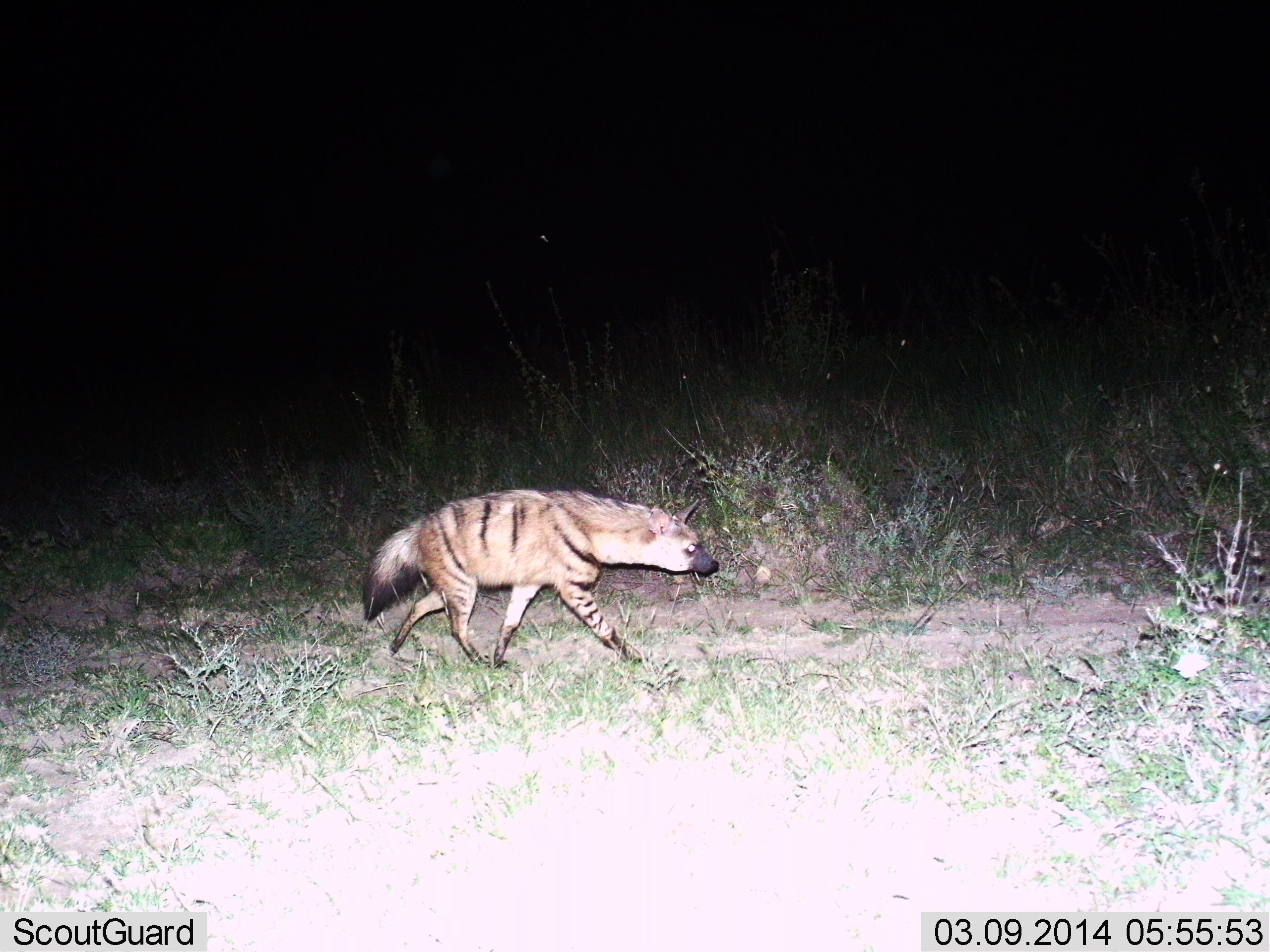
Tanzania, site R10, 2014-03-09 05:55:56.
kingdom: Animalia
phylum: Chordata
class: Mammalia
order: Carnivora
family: Hyaenidae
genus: Hyaena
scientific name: Hyaena hyaena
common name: striped hyena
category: hyenastriped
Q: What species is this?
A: Hyenastriped (striped hyena) (Hyaena hyaena).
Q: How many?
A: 1.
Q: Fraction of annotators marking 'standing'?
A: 10%.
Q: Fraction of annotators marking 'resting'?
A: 0%.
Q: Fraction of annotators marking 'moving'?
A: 100%.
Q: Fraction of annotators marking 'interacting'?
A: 0%.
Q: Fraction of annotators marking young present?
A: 0%.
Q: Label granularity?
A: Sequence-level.